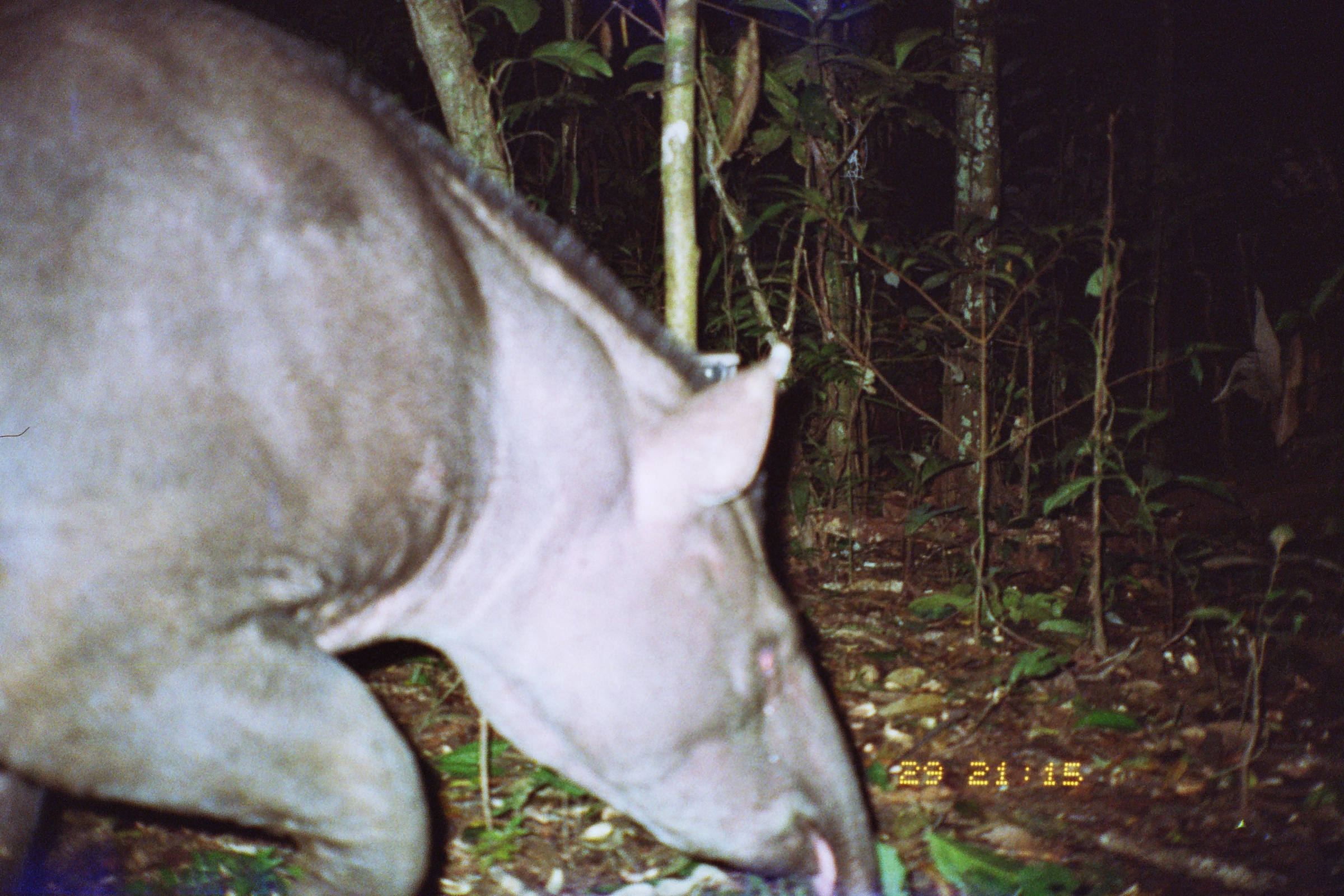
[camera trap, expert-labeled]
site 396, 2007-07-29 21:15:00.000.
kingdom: Animalia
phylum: Chordata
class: Mammalia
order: Perissodactyla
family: Tapiridae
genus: Tapirus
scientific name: Tapirus terrestris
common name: south american tapir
Tapirus terrestris (south american tapir).